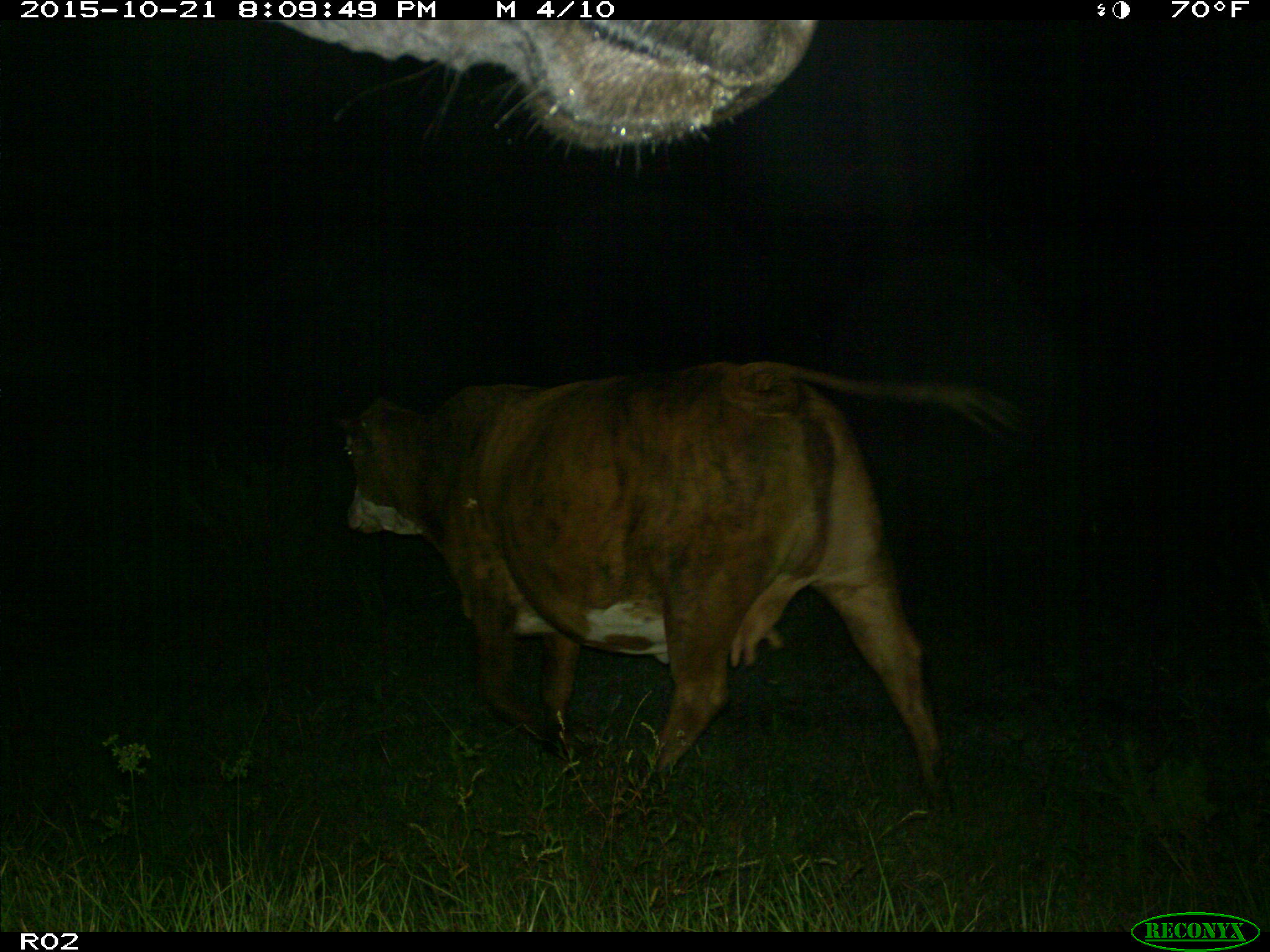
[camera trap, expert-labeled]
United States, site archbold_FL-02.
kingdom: Animalia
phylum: Chordata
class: Mammalia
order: Artiodactyla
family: Bovidae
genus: Bos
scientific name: Bos taurus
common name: domestic cow